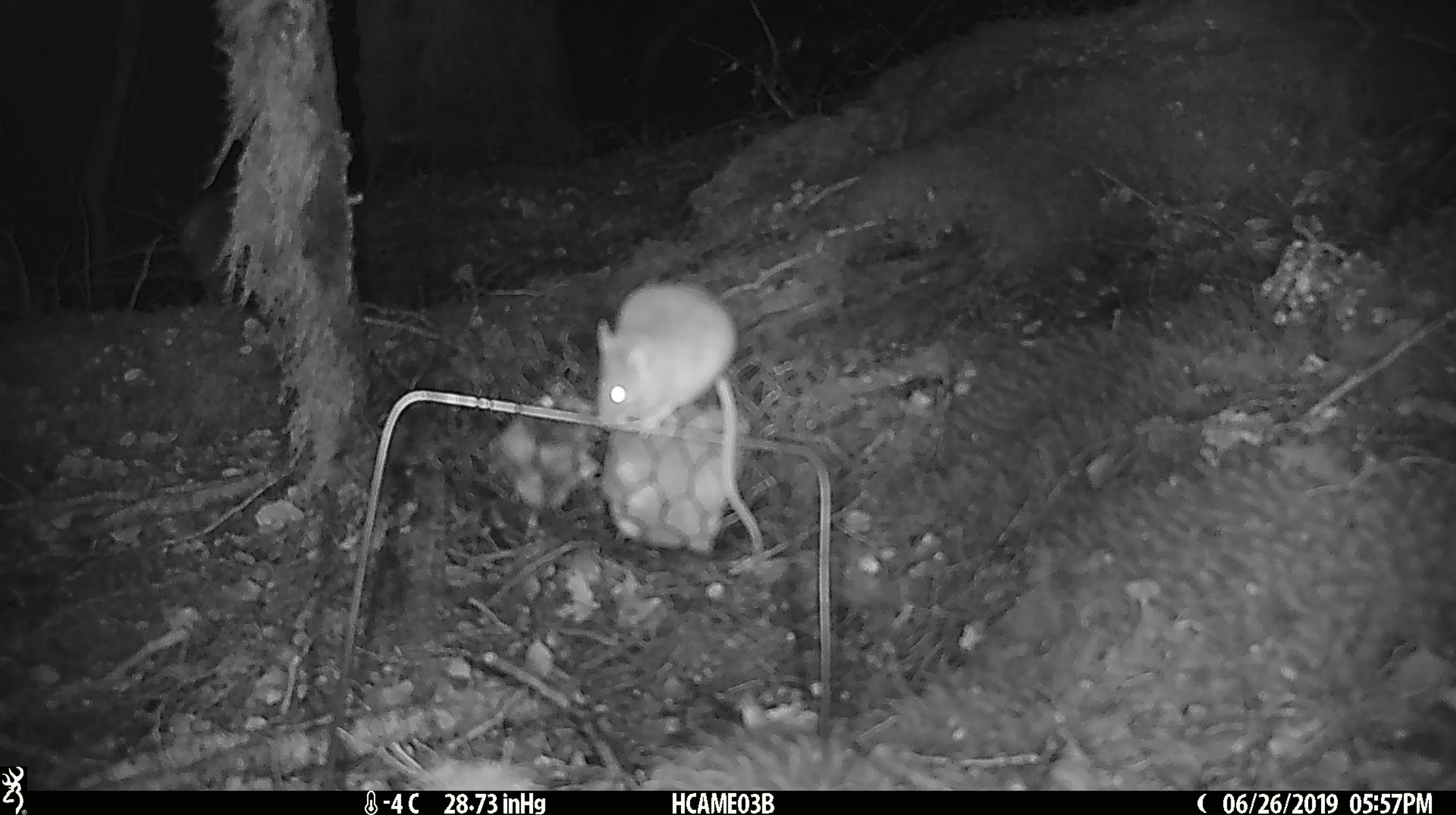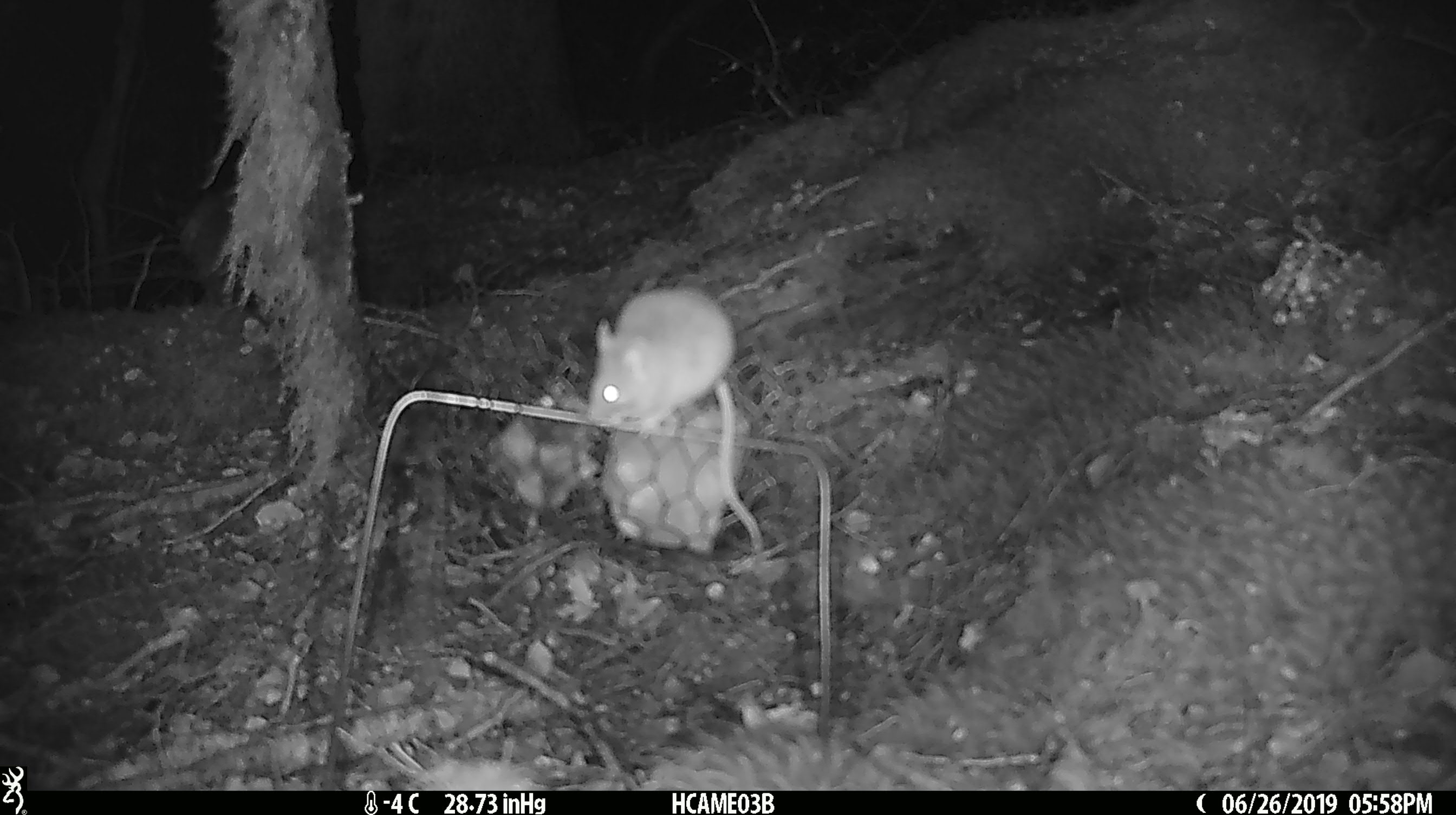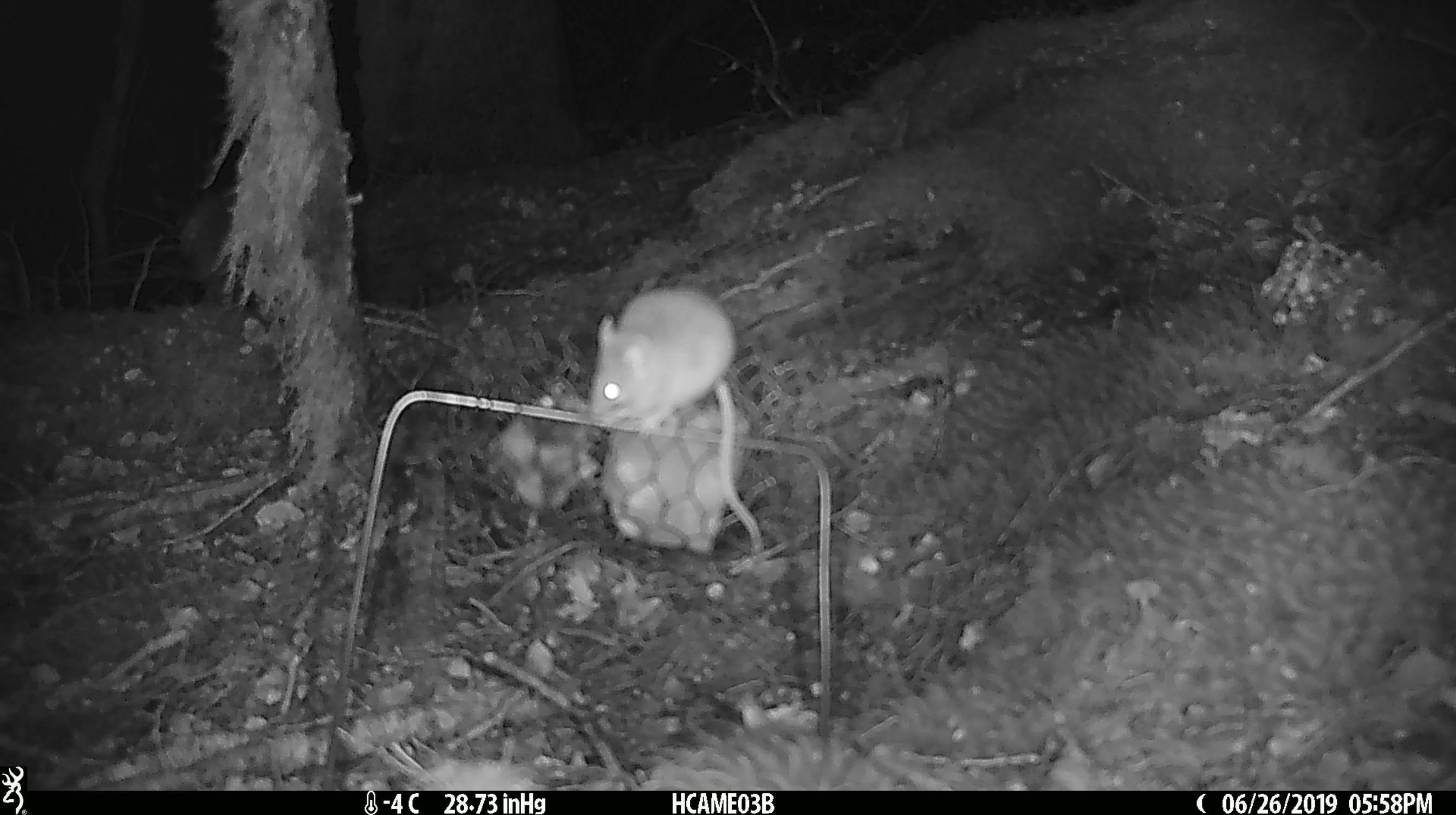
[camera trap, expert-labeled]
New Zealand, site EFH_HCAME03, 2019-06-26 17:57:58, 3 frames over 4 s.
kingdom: Animalia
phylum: Chordata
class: Mammalia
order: Rodentia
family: Muridae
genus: Mus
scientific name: Mus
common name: mouse